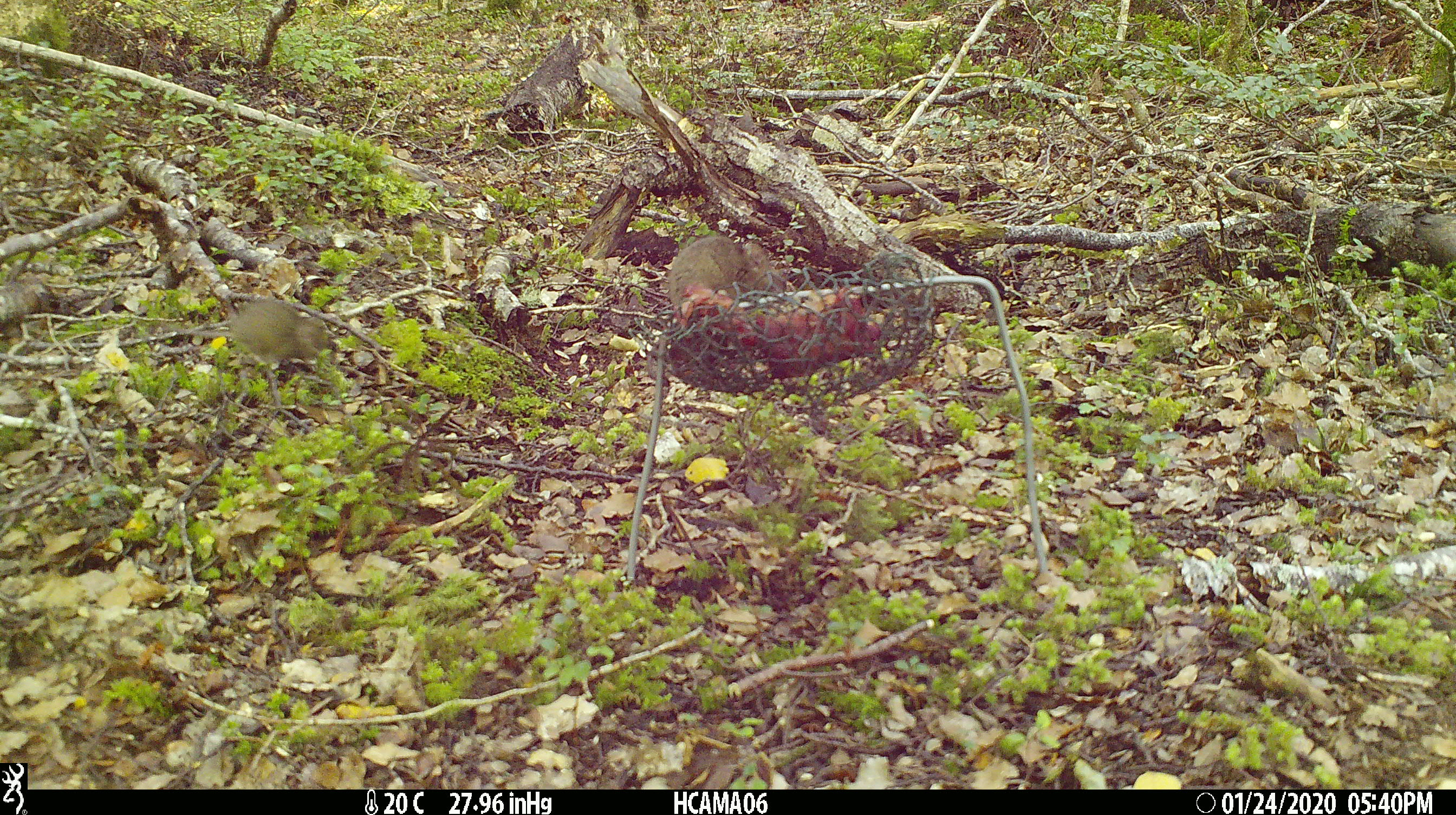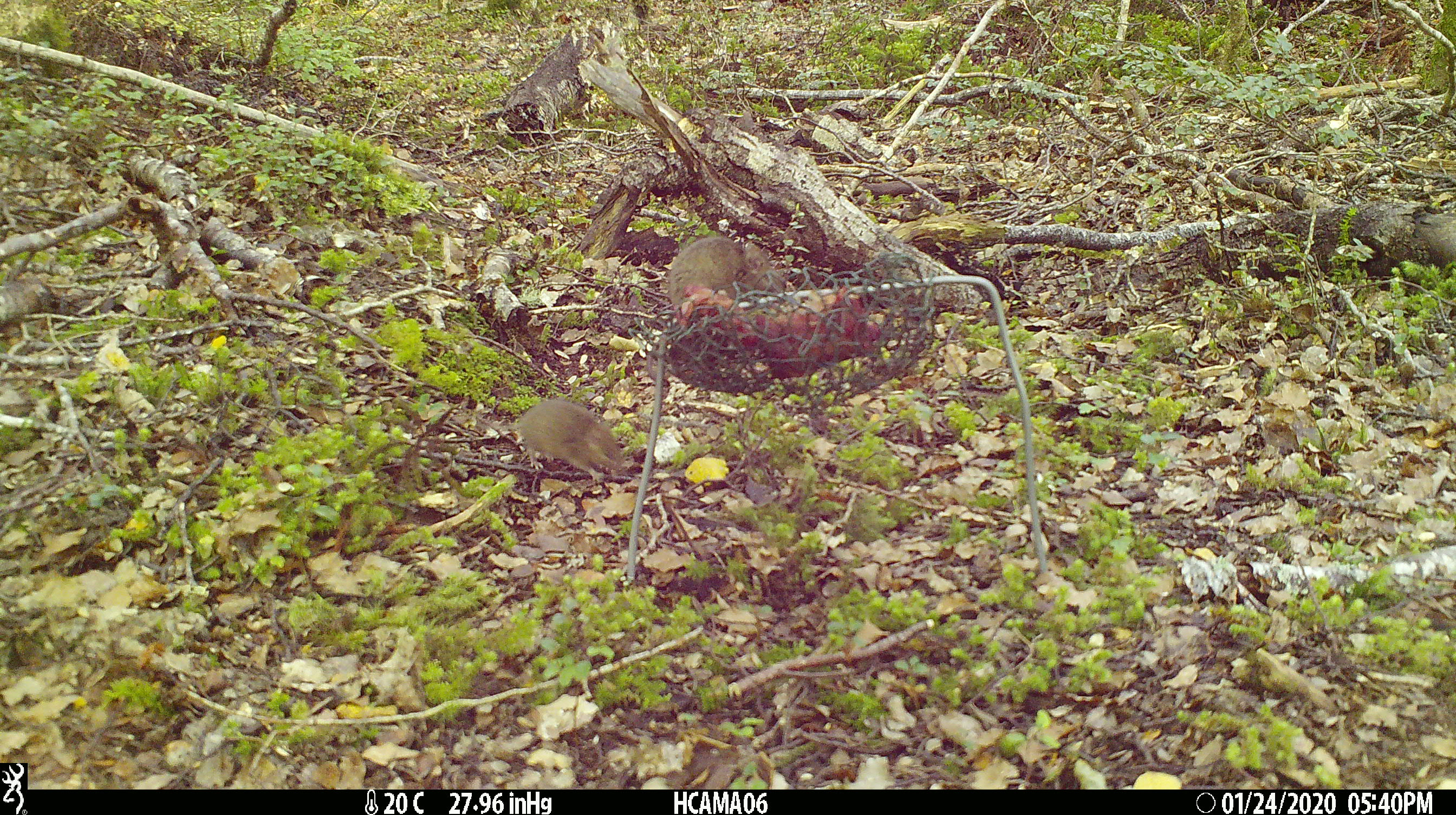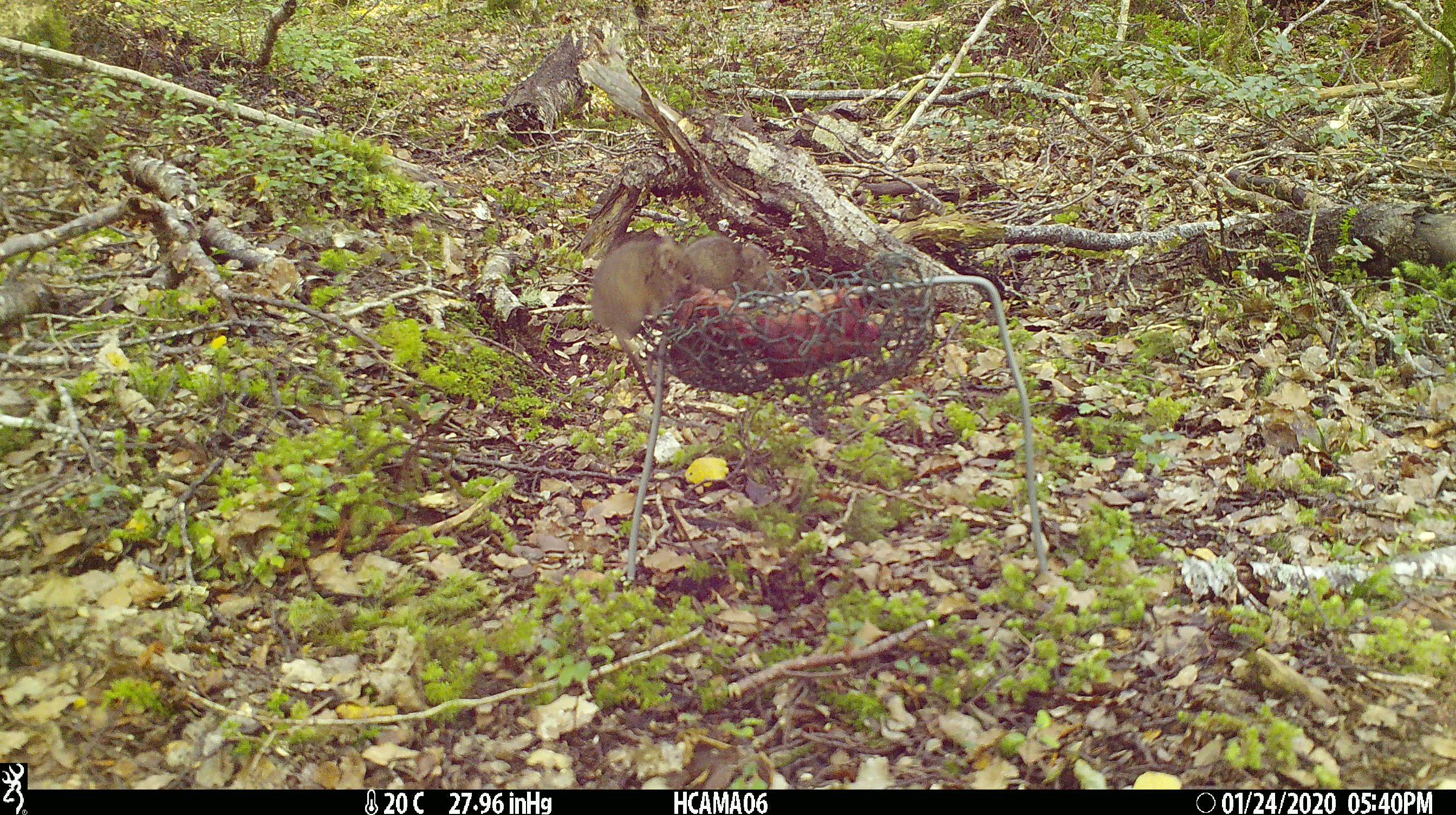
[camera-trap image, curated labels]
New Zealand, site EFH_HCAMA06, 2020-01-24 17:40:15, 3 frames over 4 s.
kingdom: Animalia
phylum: Chordata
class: Mammalia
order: Rodentia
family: Muridae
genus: Mus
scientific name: Mus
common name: mouse